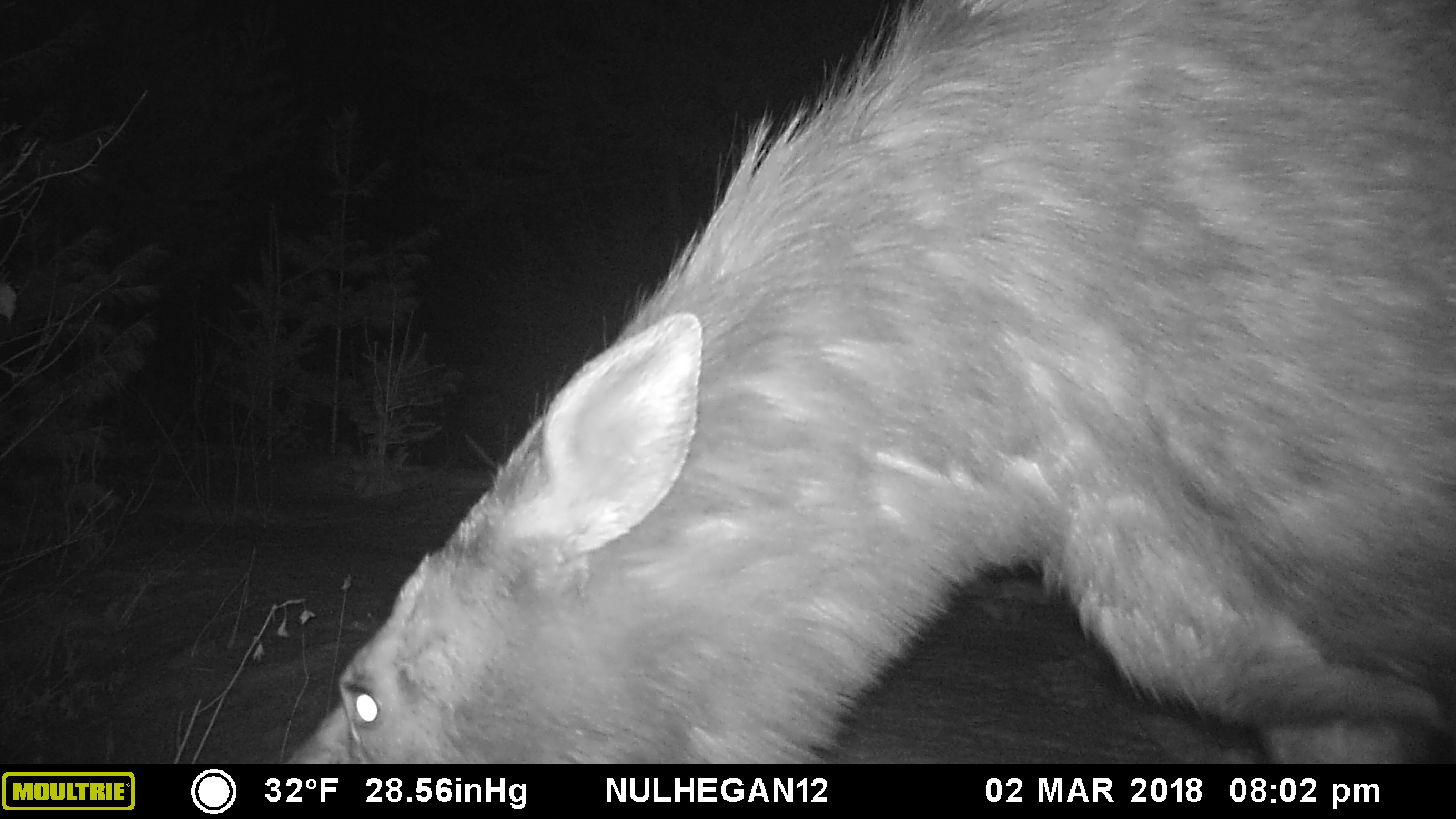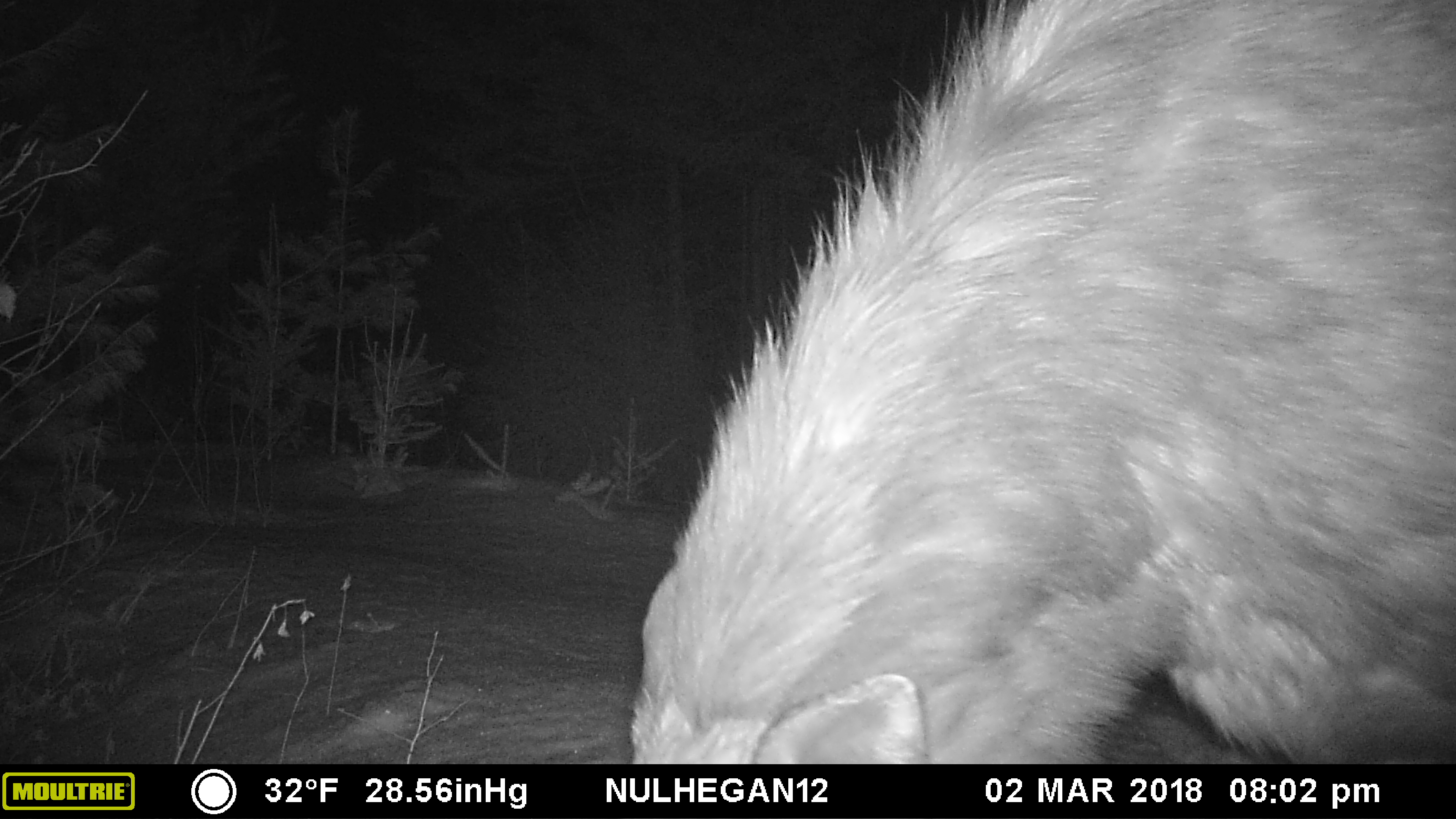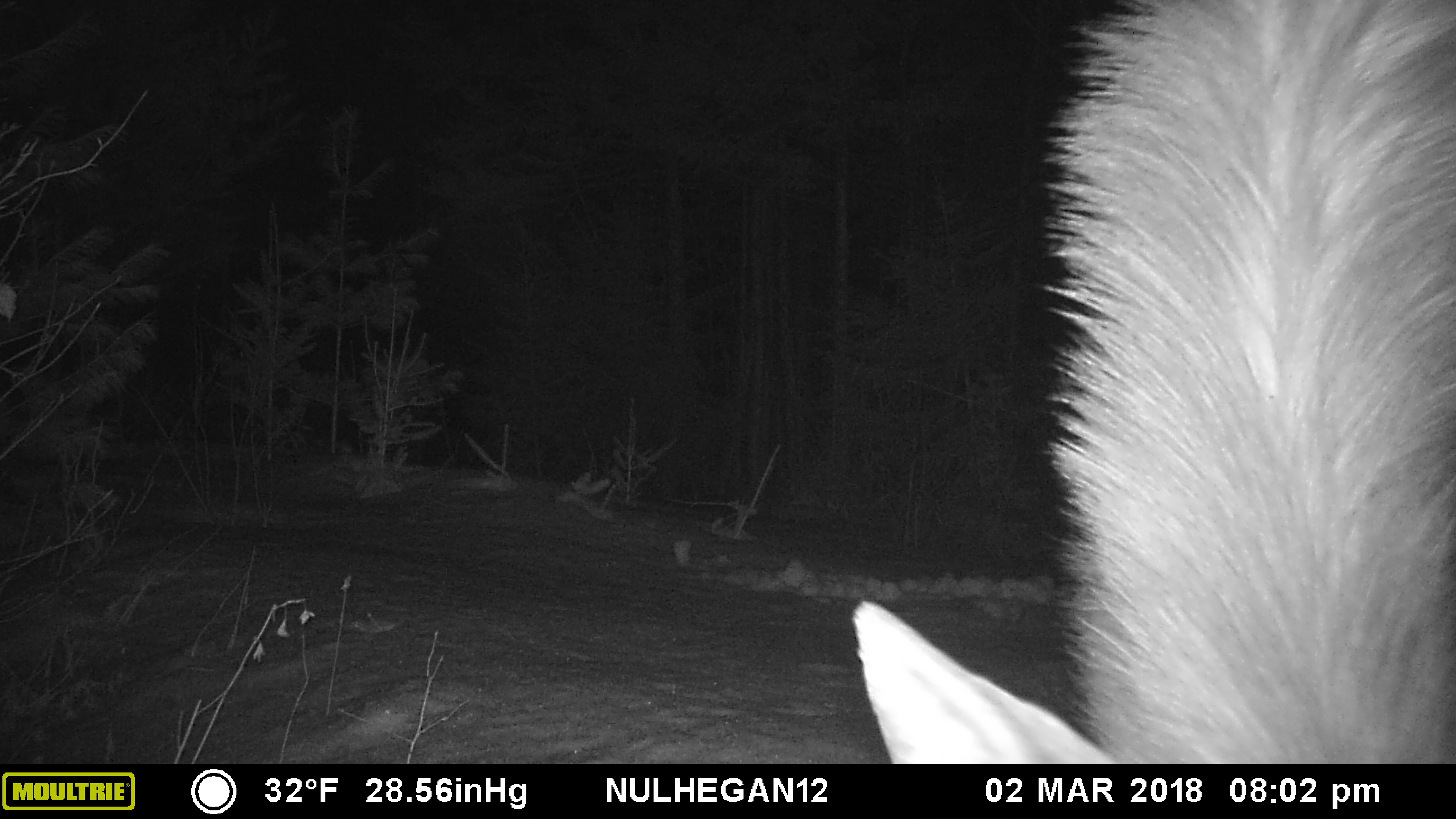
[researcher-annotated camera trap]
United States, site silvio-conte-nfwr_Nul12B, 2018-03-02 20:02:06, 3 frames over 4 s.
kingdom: Animalia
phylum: Chordata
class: Mammalia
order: Artiodactyla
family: Cervidae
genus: Alces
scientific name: Alces alces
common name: moose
Moose (Alces alces).